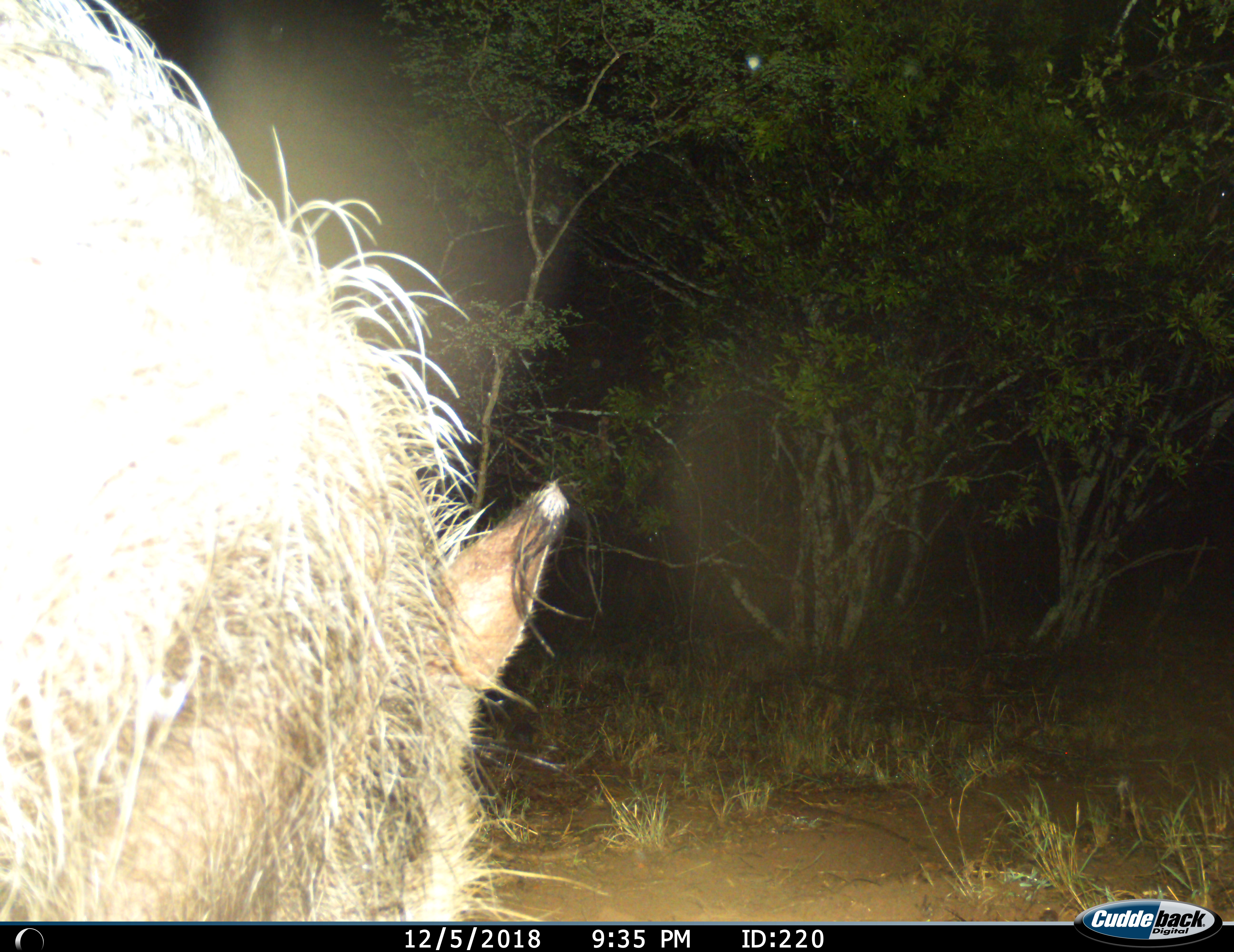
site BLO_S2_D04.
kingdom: Animalia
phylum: Chordata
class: Mammalia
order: Artiodactyla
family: Suidae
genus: Potamochoerus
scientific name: Potamochoerus larvatus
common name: bushpig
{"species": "bushpig (Potamochoerus larvatus)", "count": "1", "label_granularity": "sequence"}